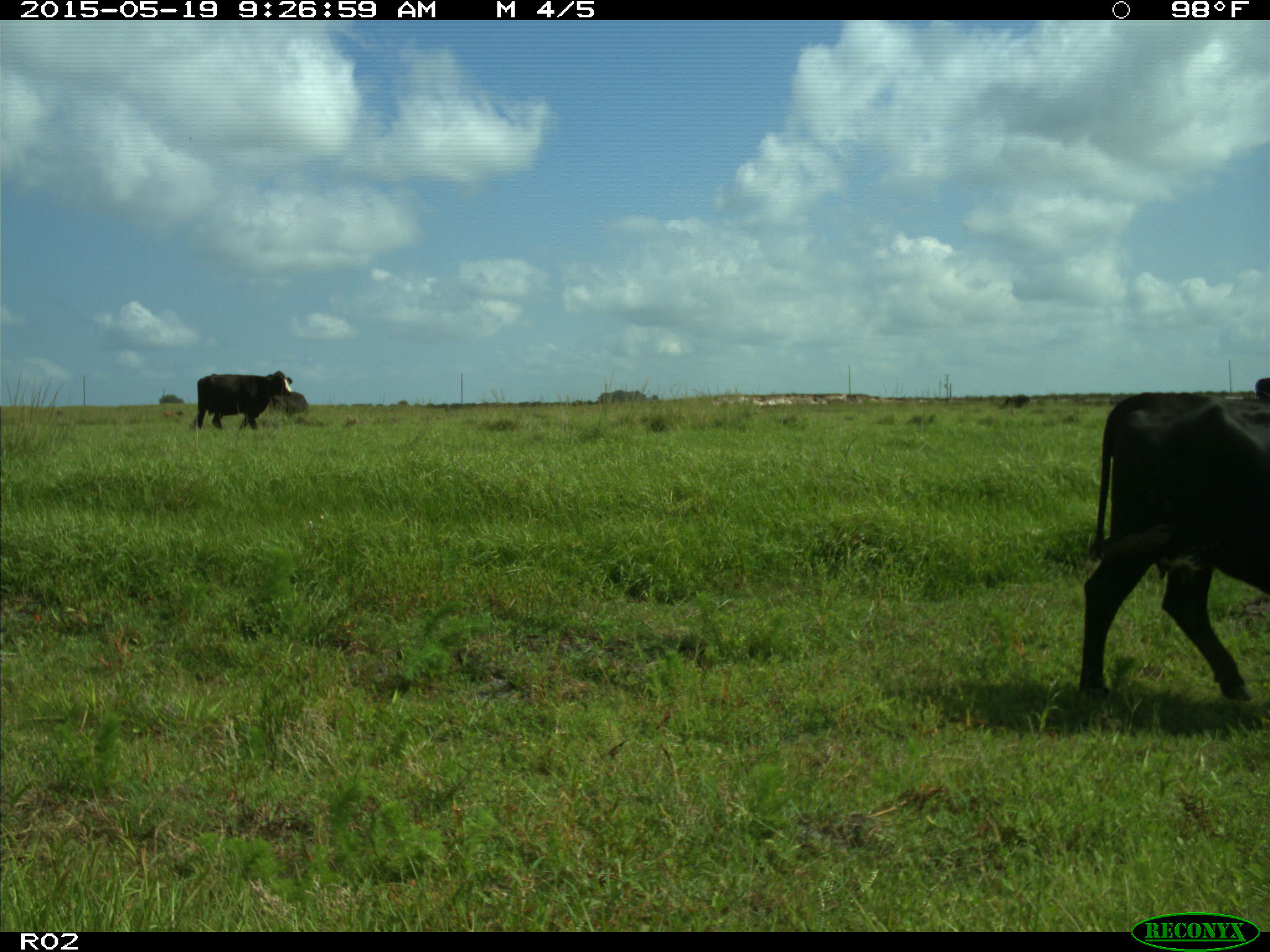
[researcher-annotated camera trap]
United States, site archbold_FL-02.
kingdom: Animalia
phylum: Chordata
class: Mammalia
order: Artiodactyla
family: Bovidae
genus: Bos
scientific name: Bos taurus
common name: domestic cow